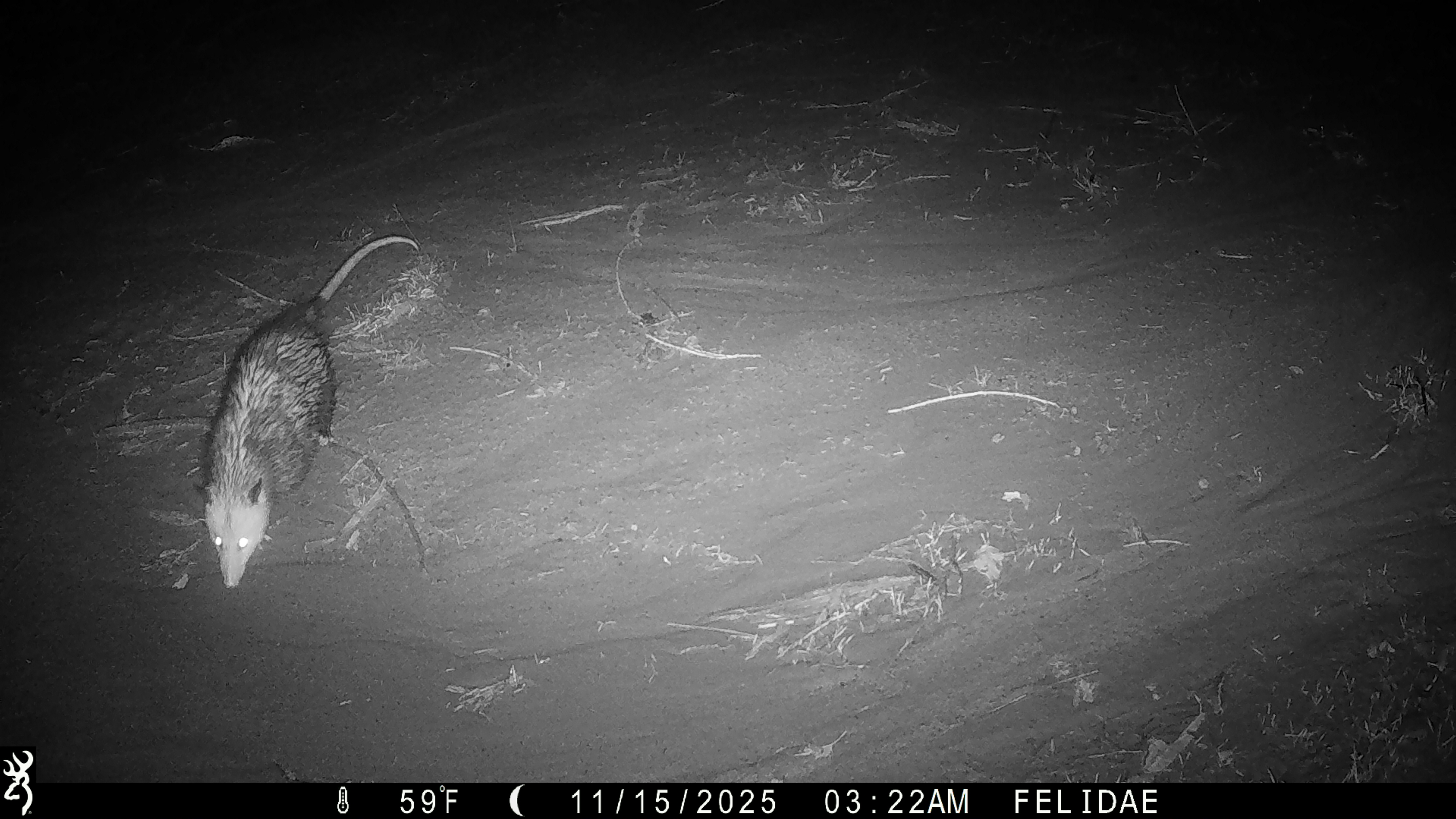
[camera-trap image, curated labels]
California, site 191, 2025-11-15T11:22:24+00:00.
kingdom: Animalia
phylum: Chordata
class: Mammalia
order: Didelphimorphia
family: Didelphidae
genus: Didelphis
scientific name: Didelphis virginiana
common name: virginia opossum